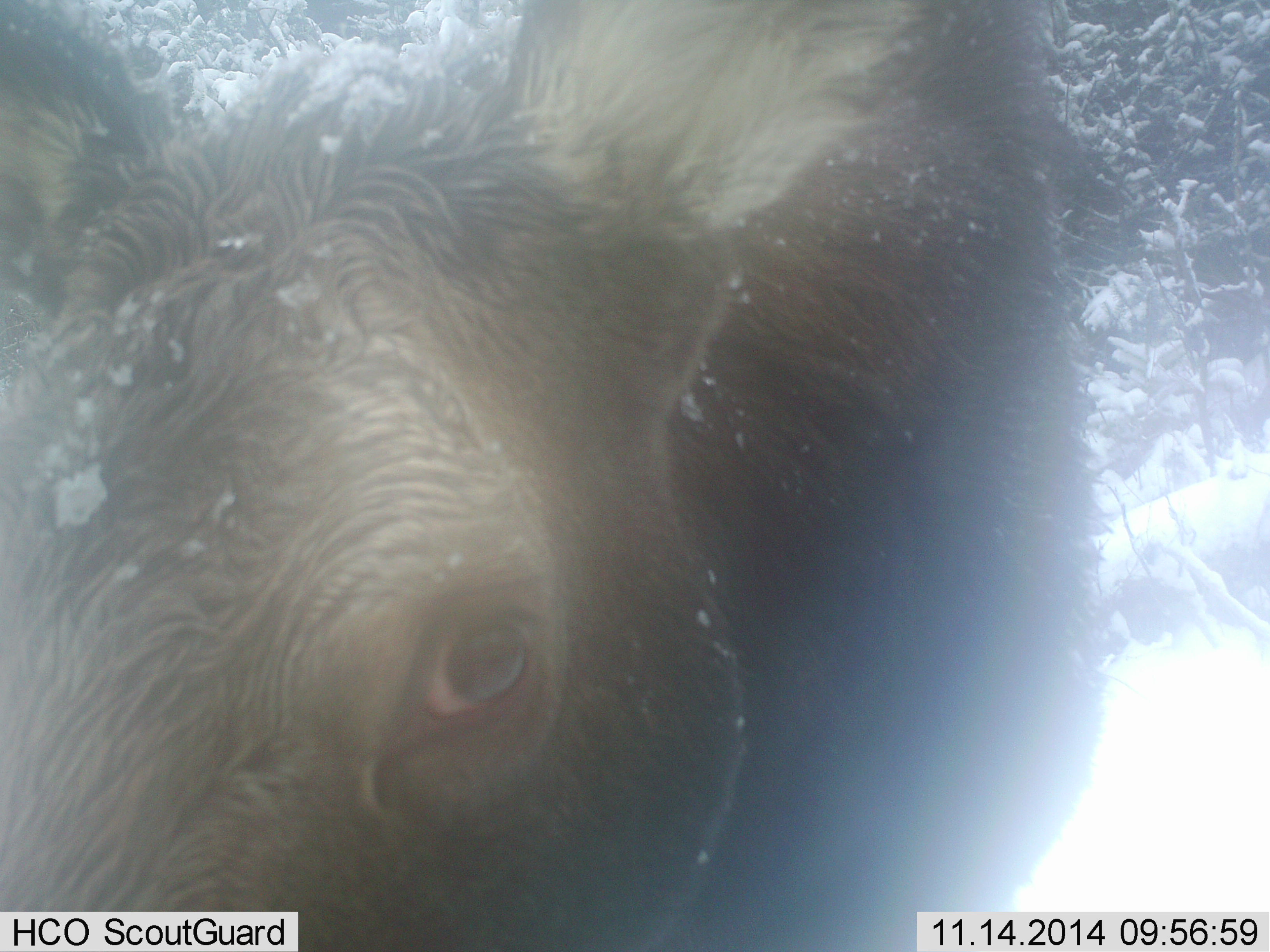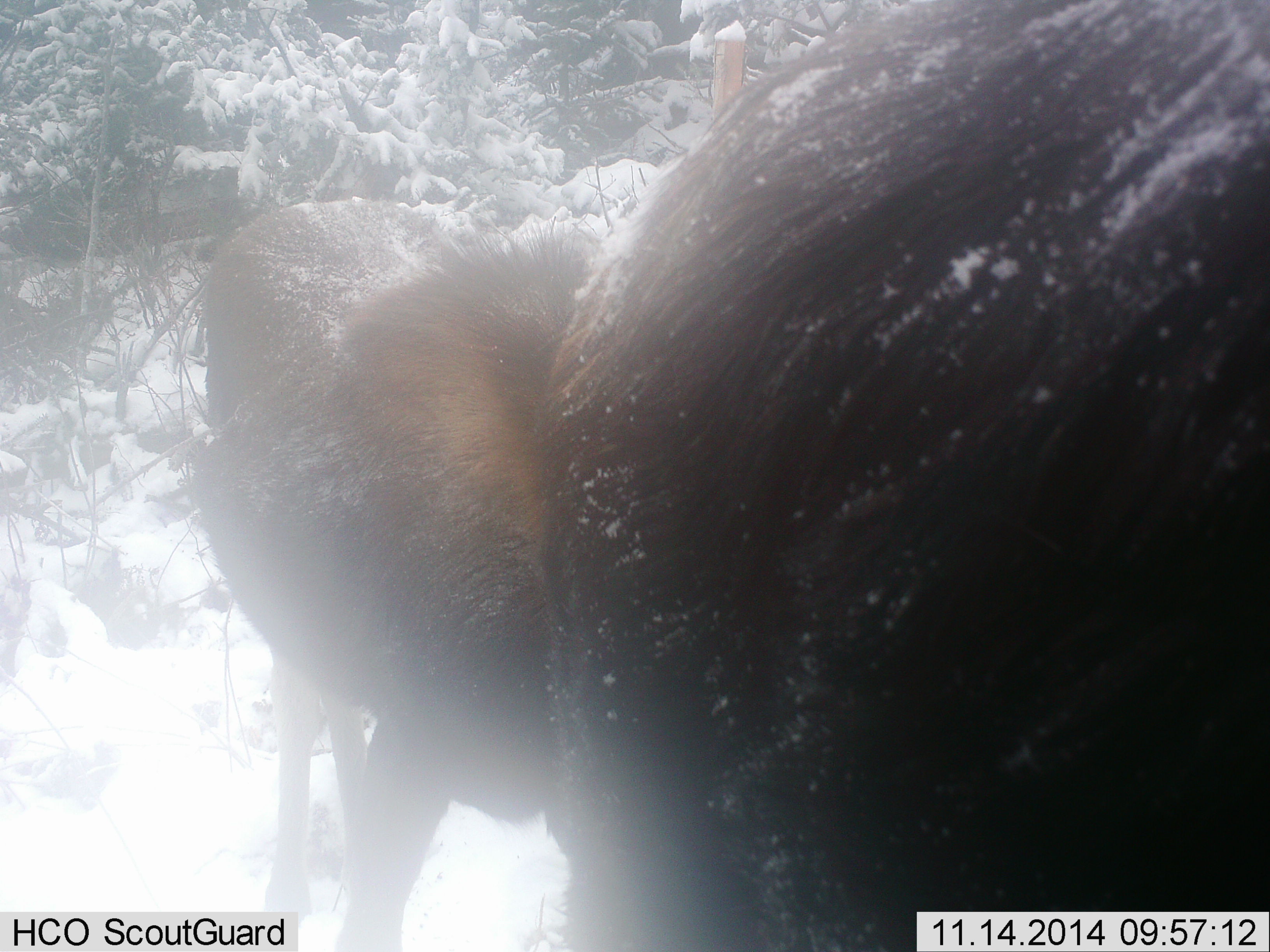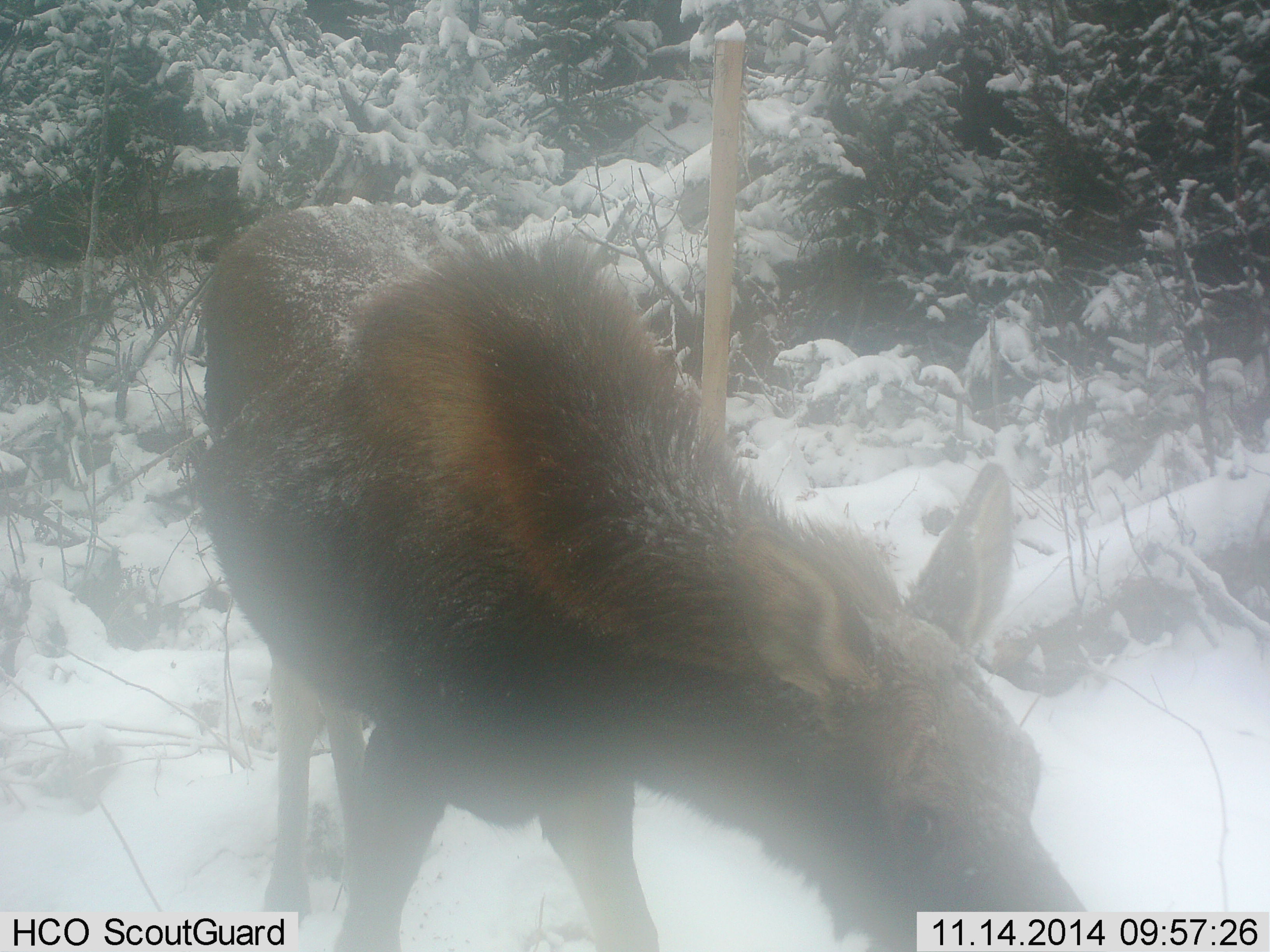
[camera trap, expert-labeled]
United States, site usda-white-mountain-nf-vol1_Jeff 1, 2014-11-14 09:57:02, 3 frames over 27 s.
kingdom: Animalia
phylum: Chordata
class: Mammalia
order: Artiodactyla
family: Cervidae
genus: Alces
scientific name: Alces alces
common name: moose